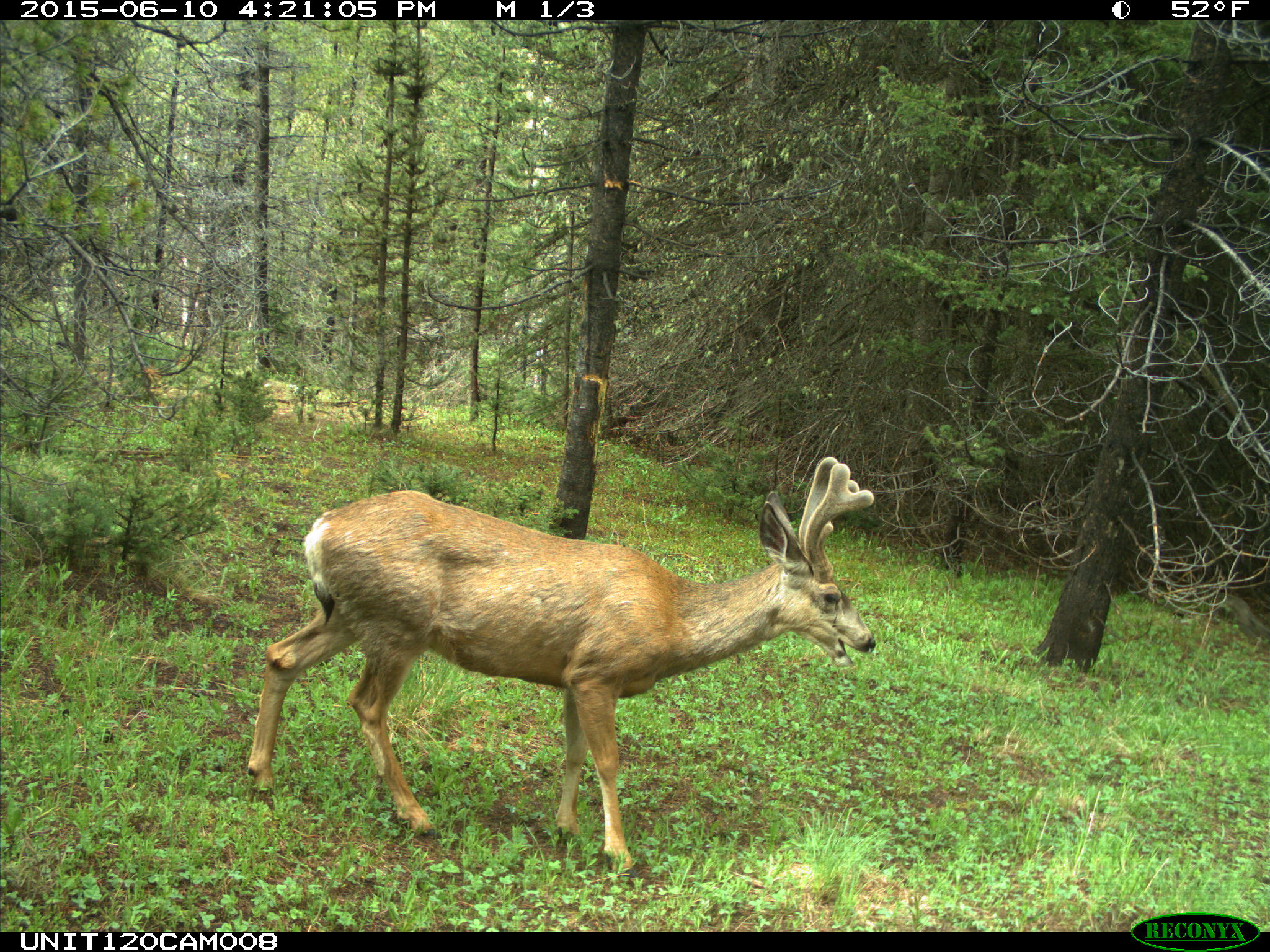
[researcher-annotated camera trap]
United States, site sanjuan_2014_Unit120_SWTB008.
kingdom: Animalia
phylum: Chordata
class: Mammalia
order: Artiodactyla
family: Cervidae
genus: Odocoileus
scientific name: Odocoileus hemionus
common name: mule deer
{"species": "Odocoileus hemionus (mule deer)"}